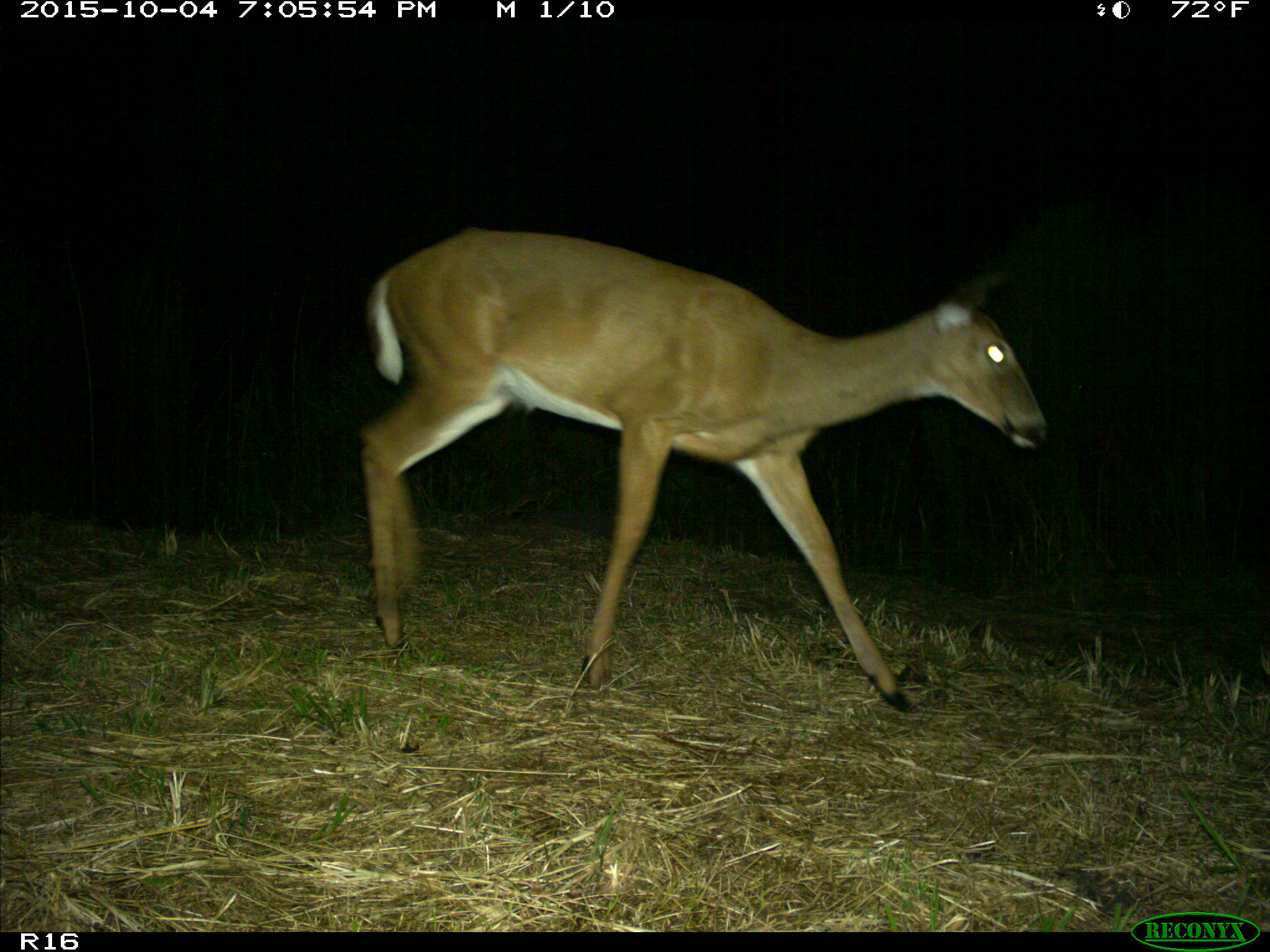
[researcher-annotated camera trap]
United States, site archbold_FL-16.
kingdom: Animalia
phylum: Chordata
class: Mammalia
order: Artiodactyla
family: Cervidae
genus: Odocoileus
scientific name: Odocoileus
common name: deer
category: unidentified deer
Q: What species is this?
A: Unidentified deer (deer) (Odocoileus).